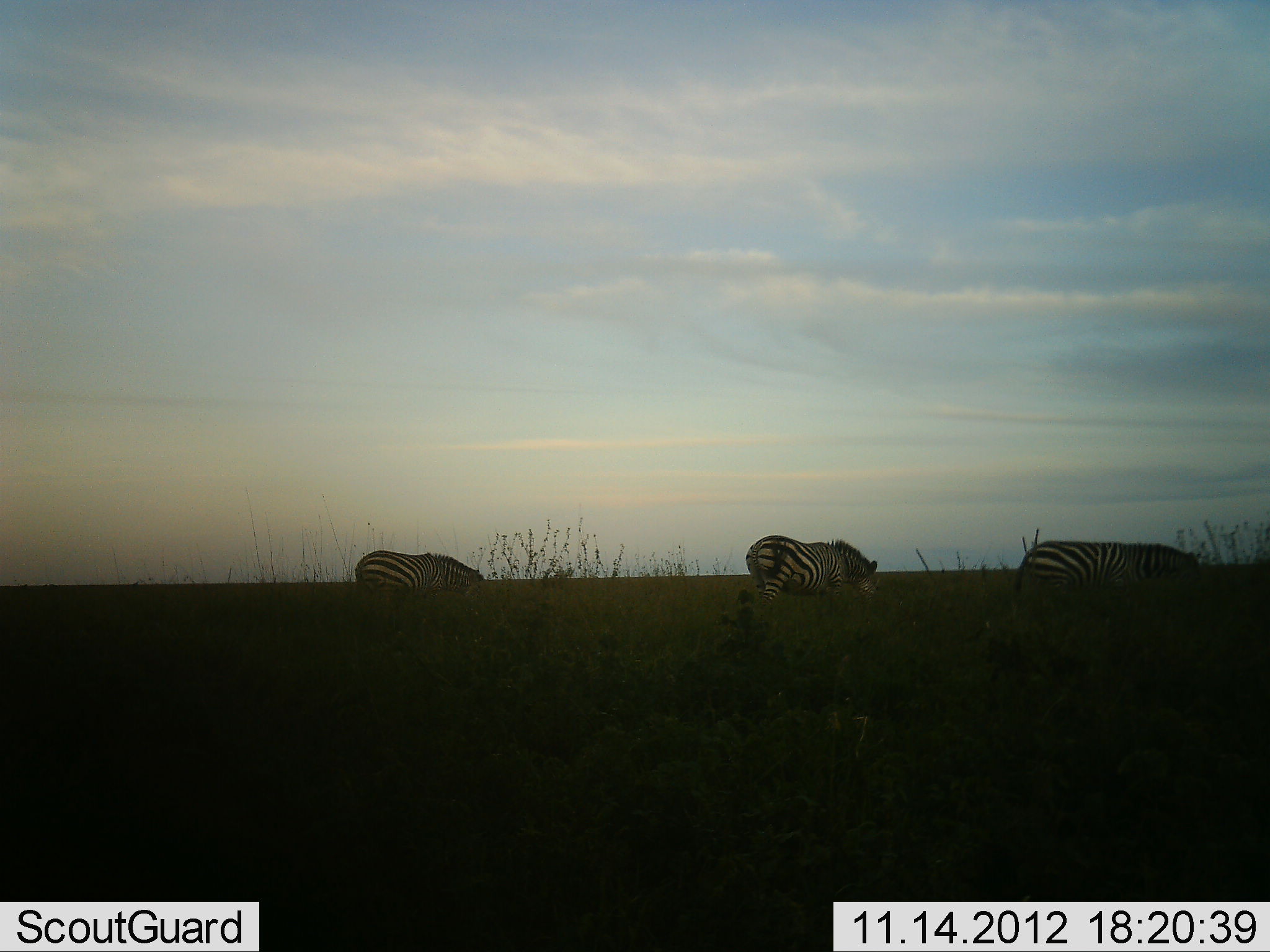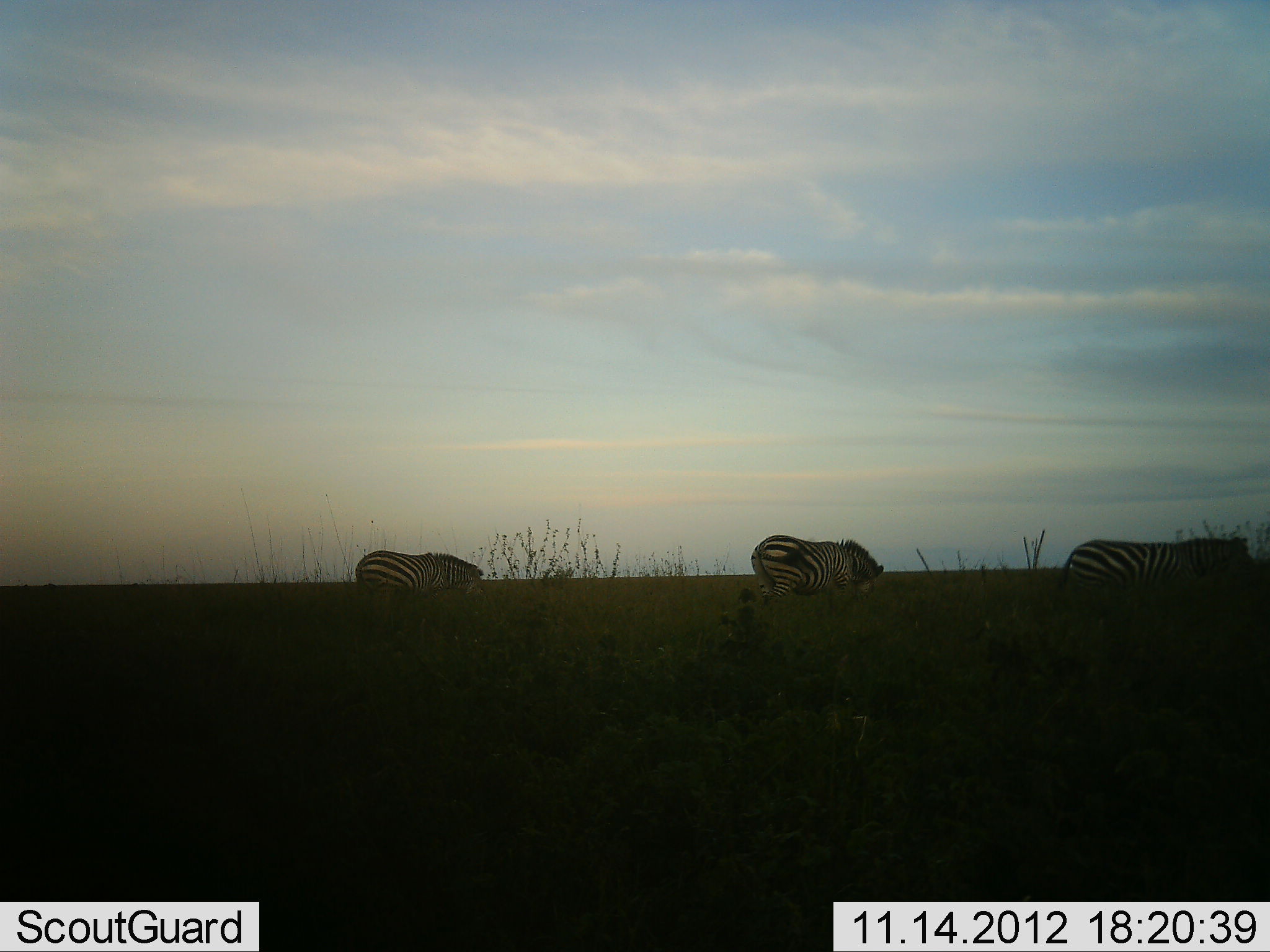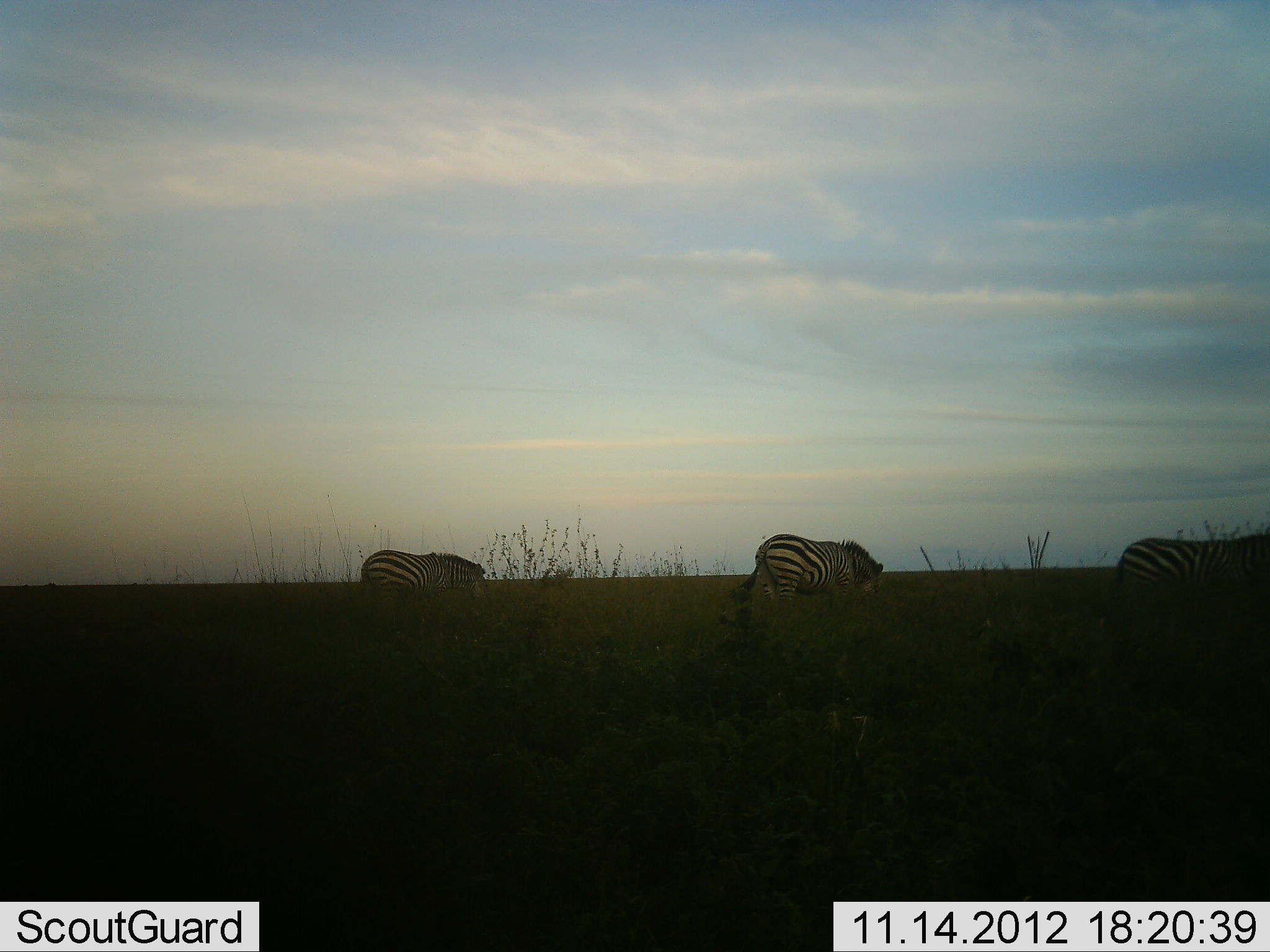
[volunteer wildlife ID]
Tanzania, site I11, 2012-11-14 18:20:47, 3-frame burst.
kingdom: Animalia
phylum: Chordata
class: Mammalia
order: Perissodactyla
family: Equidae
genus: Equus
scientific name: Equus quagga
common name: plains zebra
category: zebra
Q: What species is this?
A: Zebra (plains zebra) (Equus quagga).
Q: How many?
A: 3.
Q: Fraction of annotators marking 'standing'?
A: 20%.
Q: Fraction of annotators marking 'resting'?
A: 0%.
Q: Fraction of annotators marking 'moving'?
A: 60%.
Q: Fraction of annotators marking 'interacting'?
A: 0%.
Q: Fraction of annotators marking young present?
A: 0%.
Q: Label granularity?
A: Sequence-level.